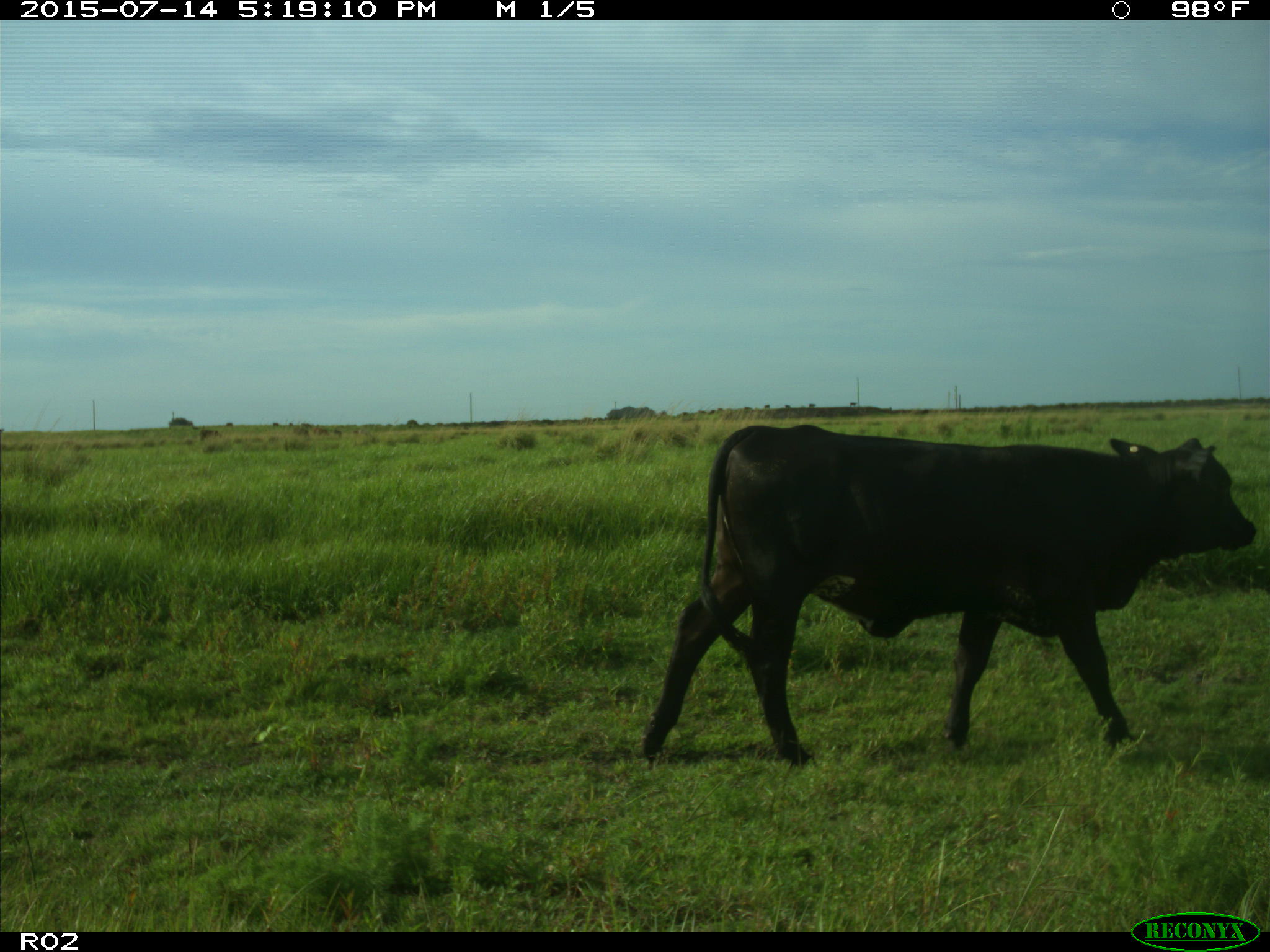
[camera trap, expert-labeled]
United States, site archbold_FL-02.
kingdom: Animalia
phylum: Chordata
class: Mammalia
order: Artiodactyla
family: Bovidae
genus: Bos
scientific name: Bos taurus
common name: domestic cow